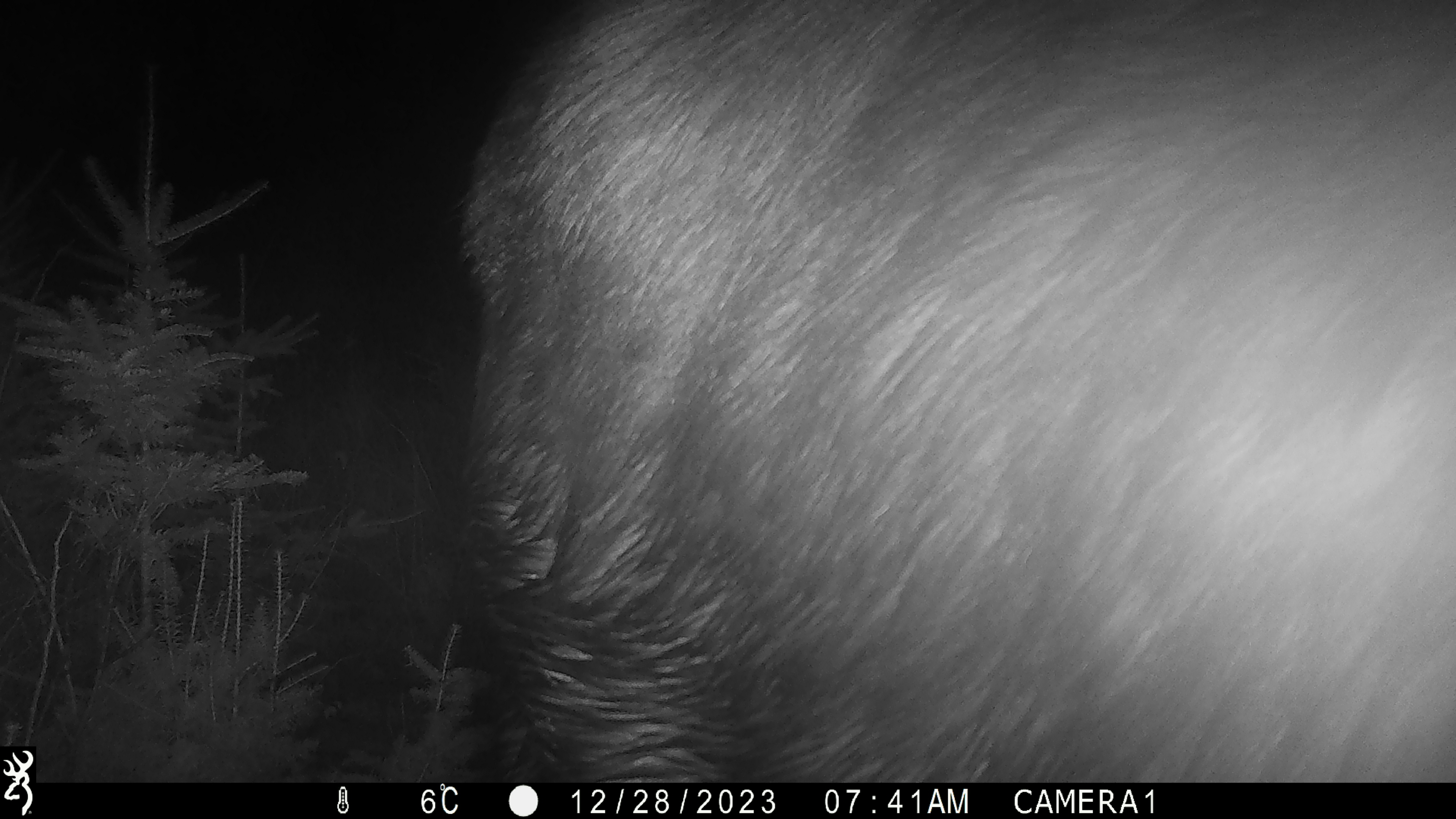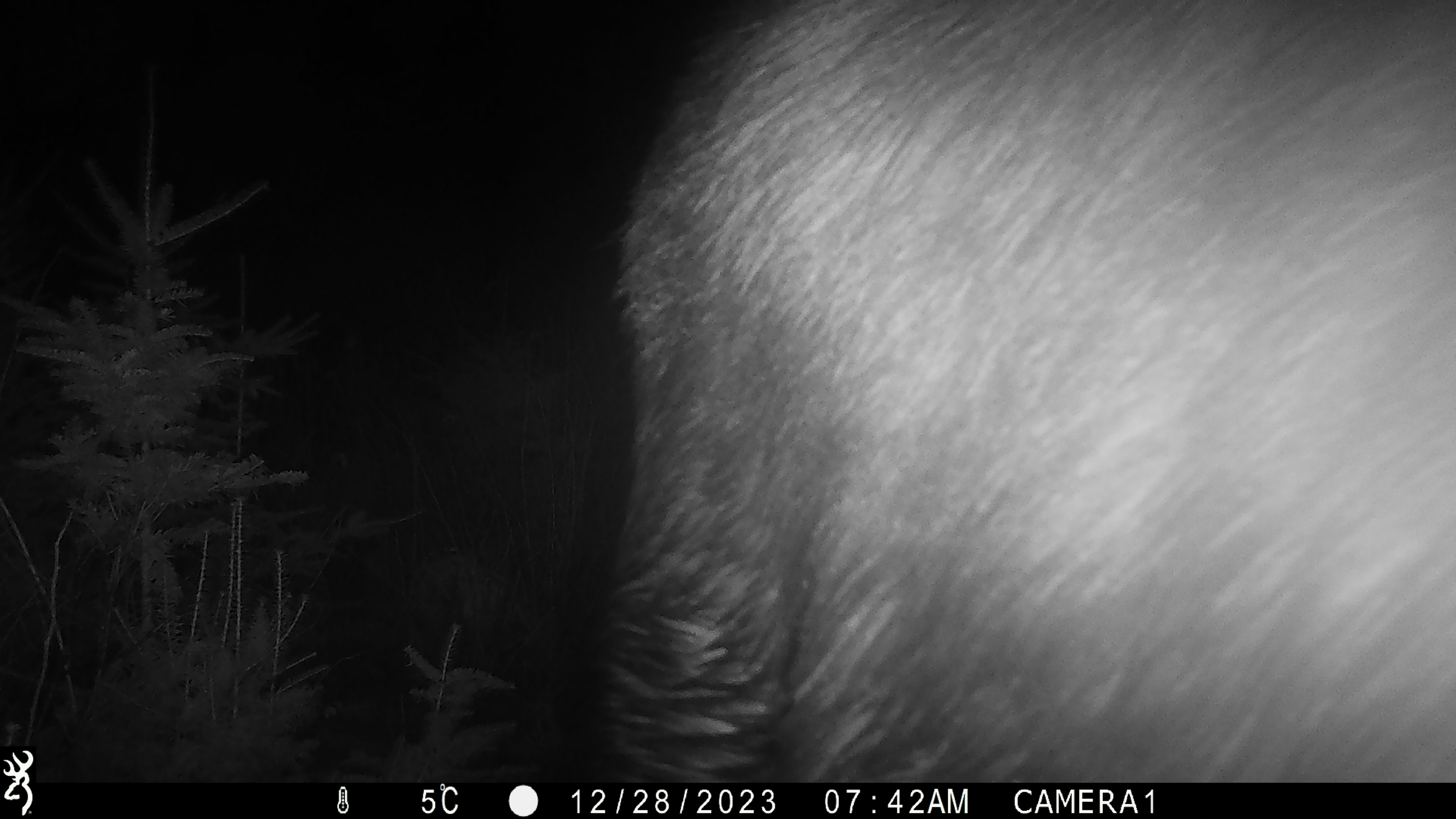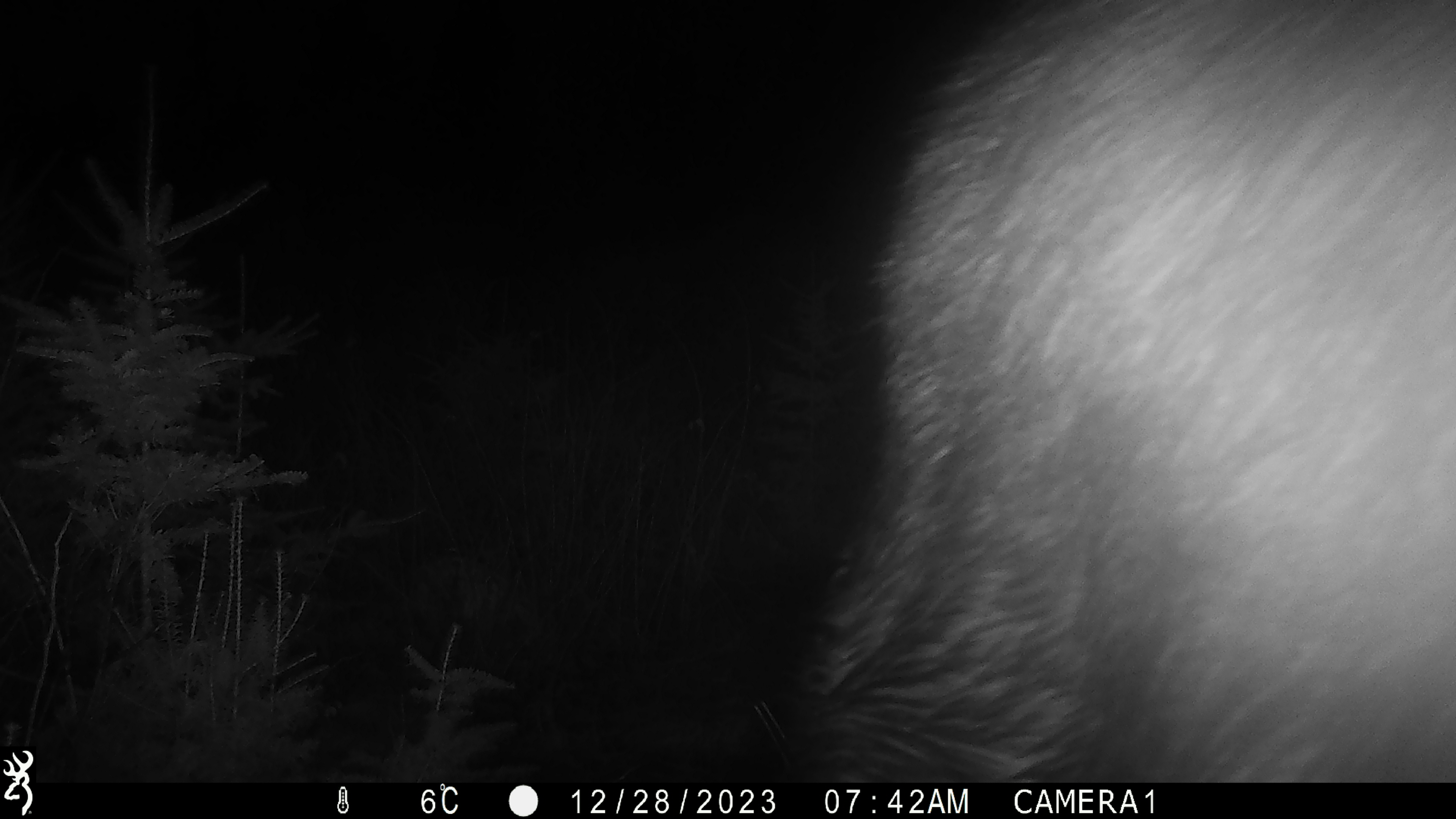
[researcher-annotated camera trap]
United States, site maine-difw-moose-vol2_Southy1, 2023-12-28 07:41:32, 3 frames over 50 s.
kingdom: Animalia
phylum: Chordata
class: Mammalia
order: Artiodactyla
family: Cervidae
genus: Alces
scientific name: Alces alces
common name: moose